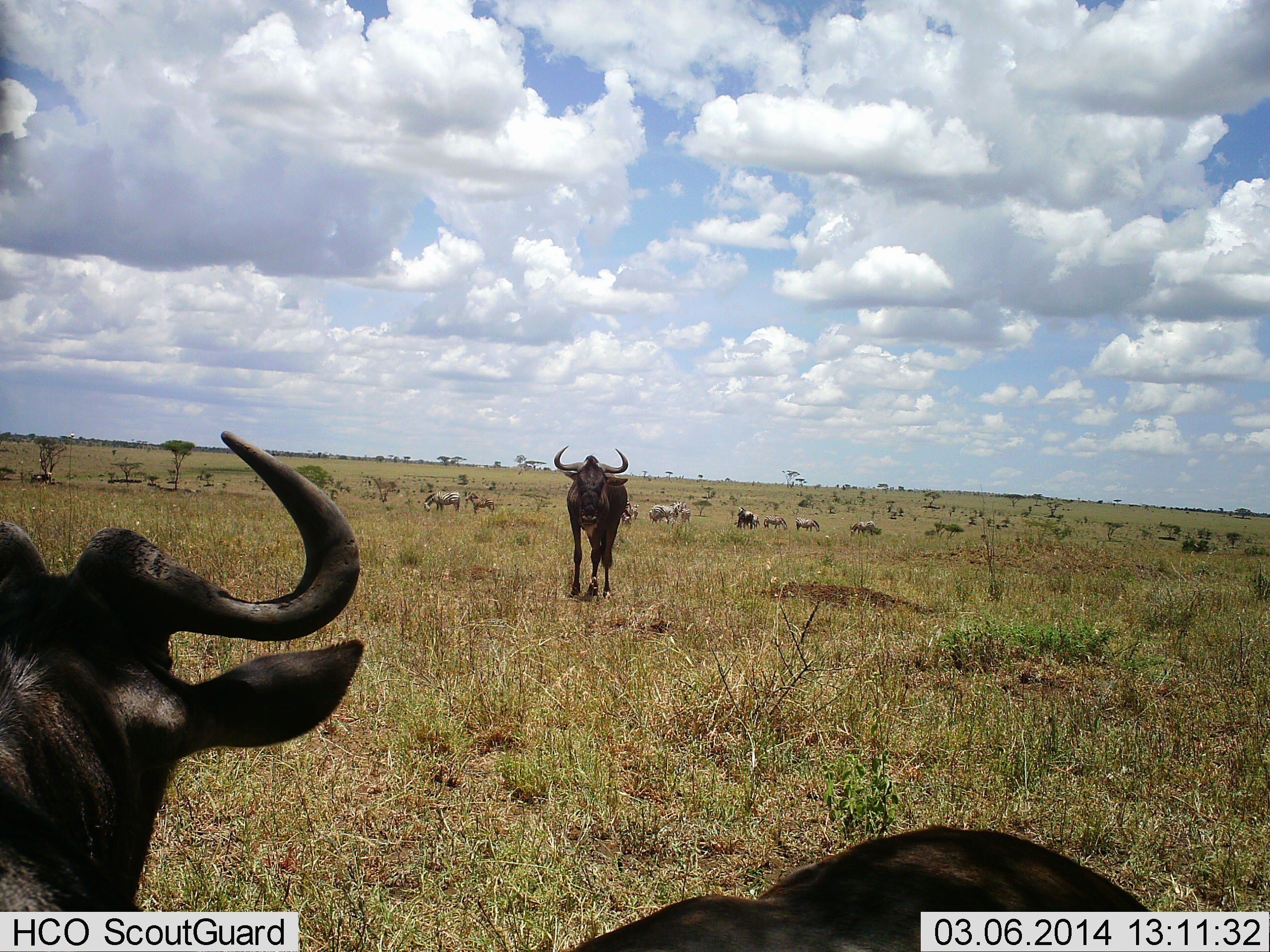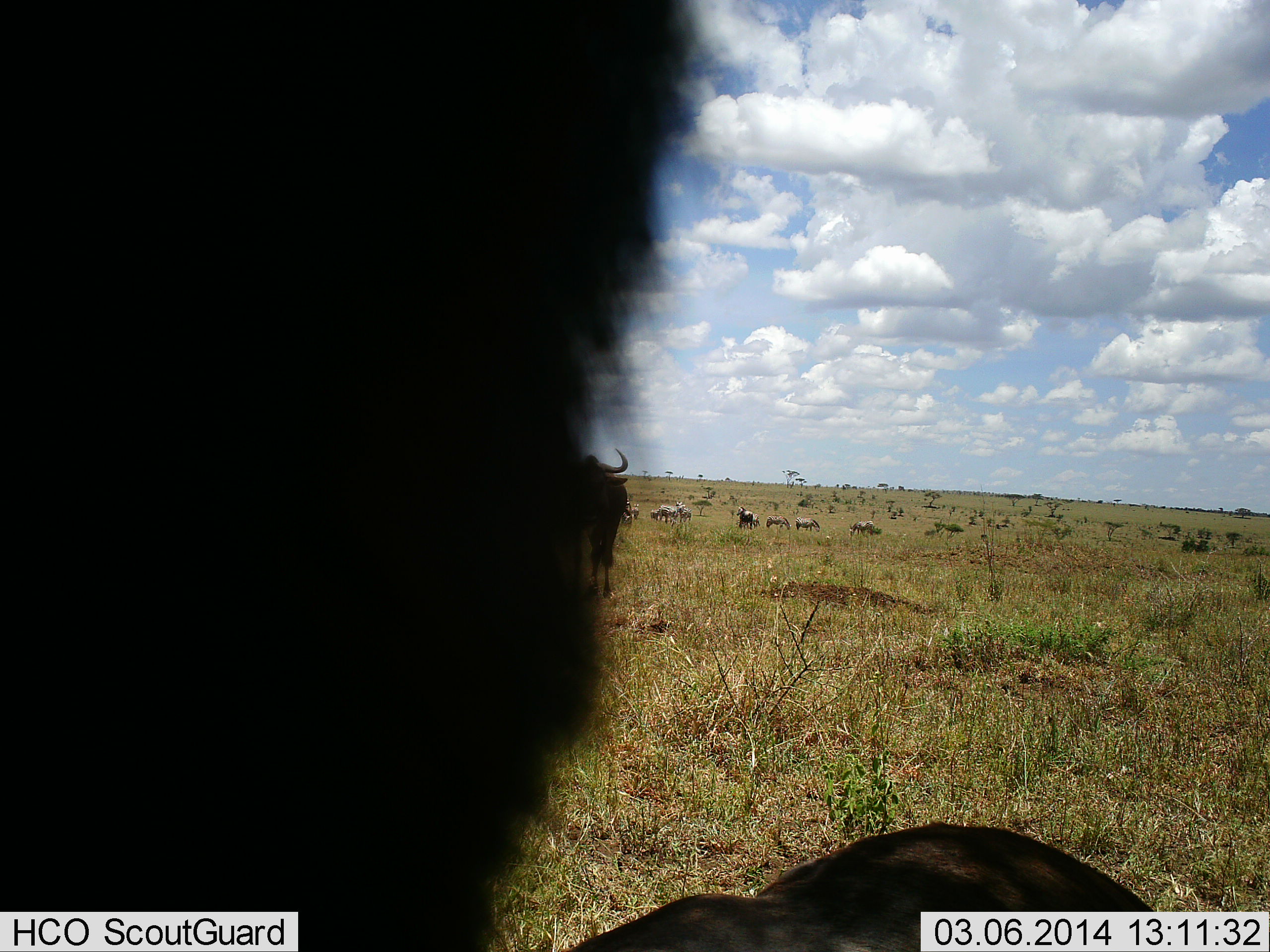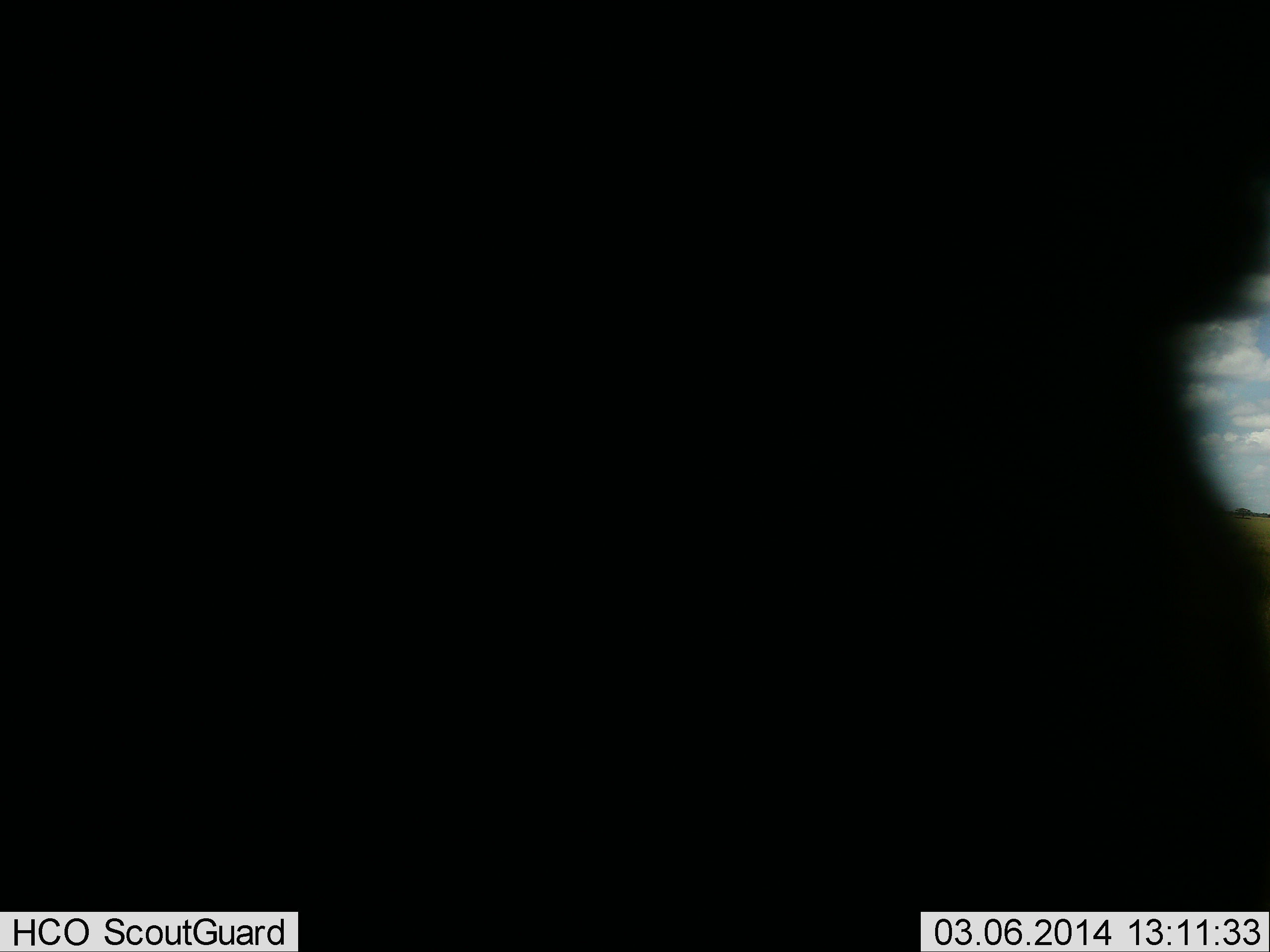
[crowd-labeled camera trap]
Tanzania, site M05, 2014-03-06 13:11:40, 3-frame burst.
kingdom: Animalia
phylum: Chordata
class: Mammalia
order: Artiodactyla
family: Bovidae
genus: Connochaetes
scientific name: Connochaetes taurinus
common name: blue wildebeest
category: wildebeest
Wildebeest (blue wildebeest) (Connochaetes taurinus), count 11-50. Behavior (volunteer vote fractions): standing 68%, resting 32%, moving 48%, interacting 7%. Young present (vote fraction): 0%. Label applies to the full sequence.